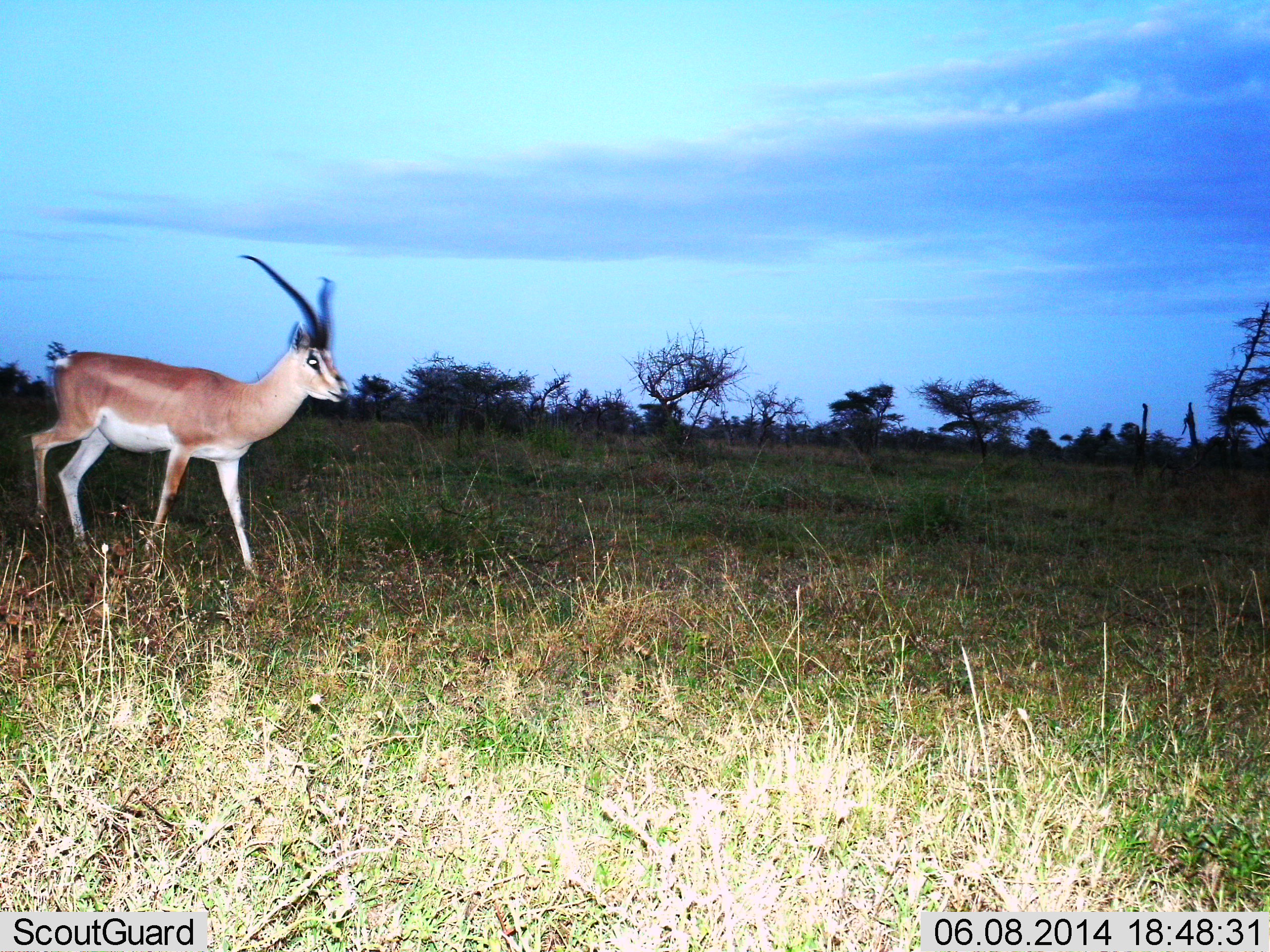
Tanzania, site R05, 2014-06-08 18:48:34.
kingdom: Animalia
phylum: Chordata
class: Mammalia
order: Artiodactyla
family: Bovidae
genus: Nanger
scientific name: Nanger granti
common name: grant's gazelle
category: gazellegrants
Gazellegrants (grant's gazelle) (Nanger granti), count 1. Behavior (volunteer vote fractions): standing 20%, resting 0%, moving 80%, interacting 0%. Young present (vote fraction): 0%. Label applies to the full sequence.